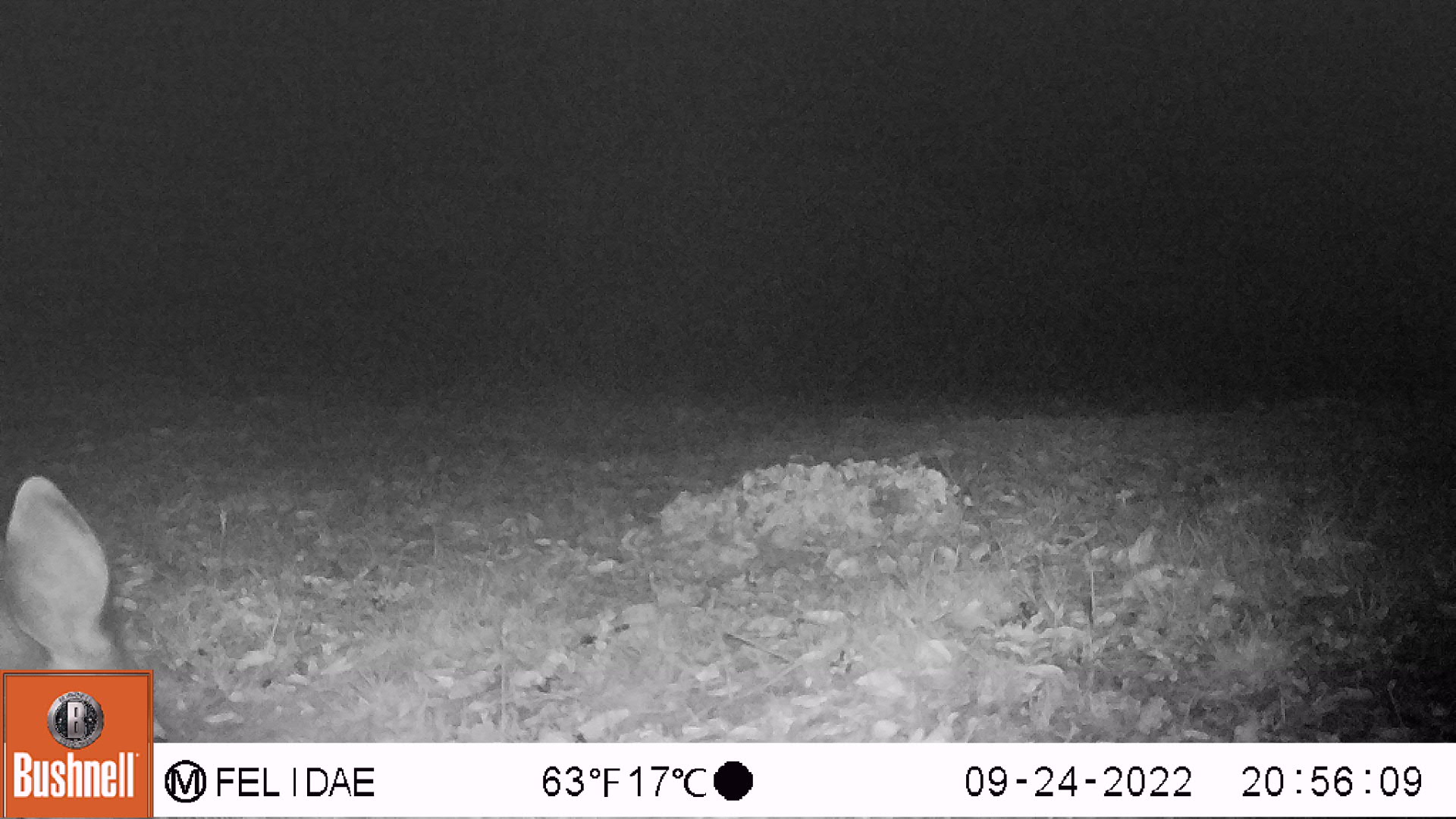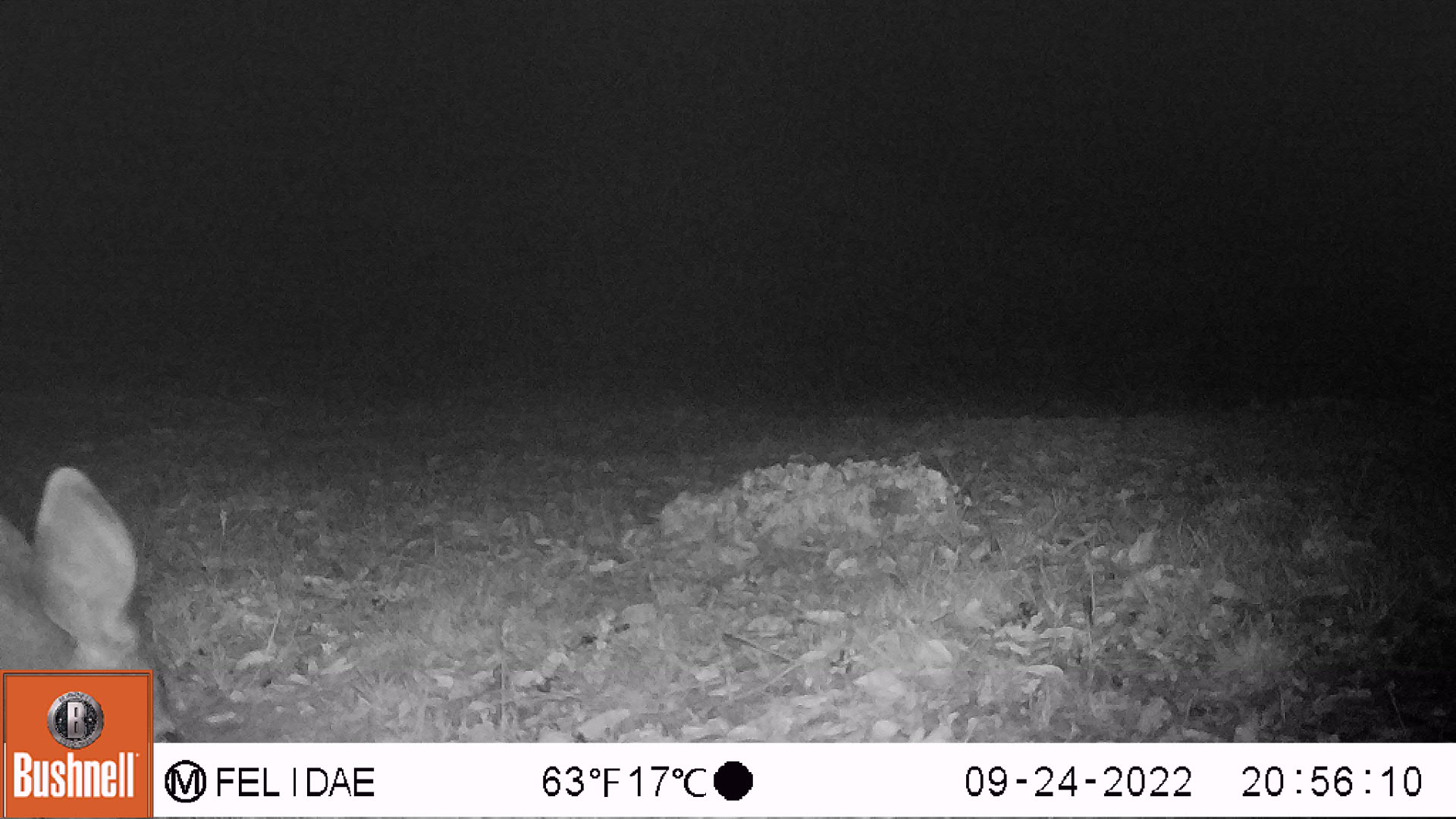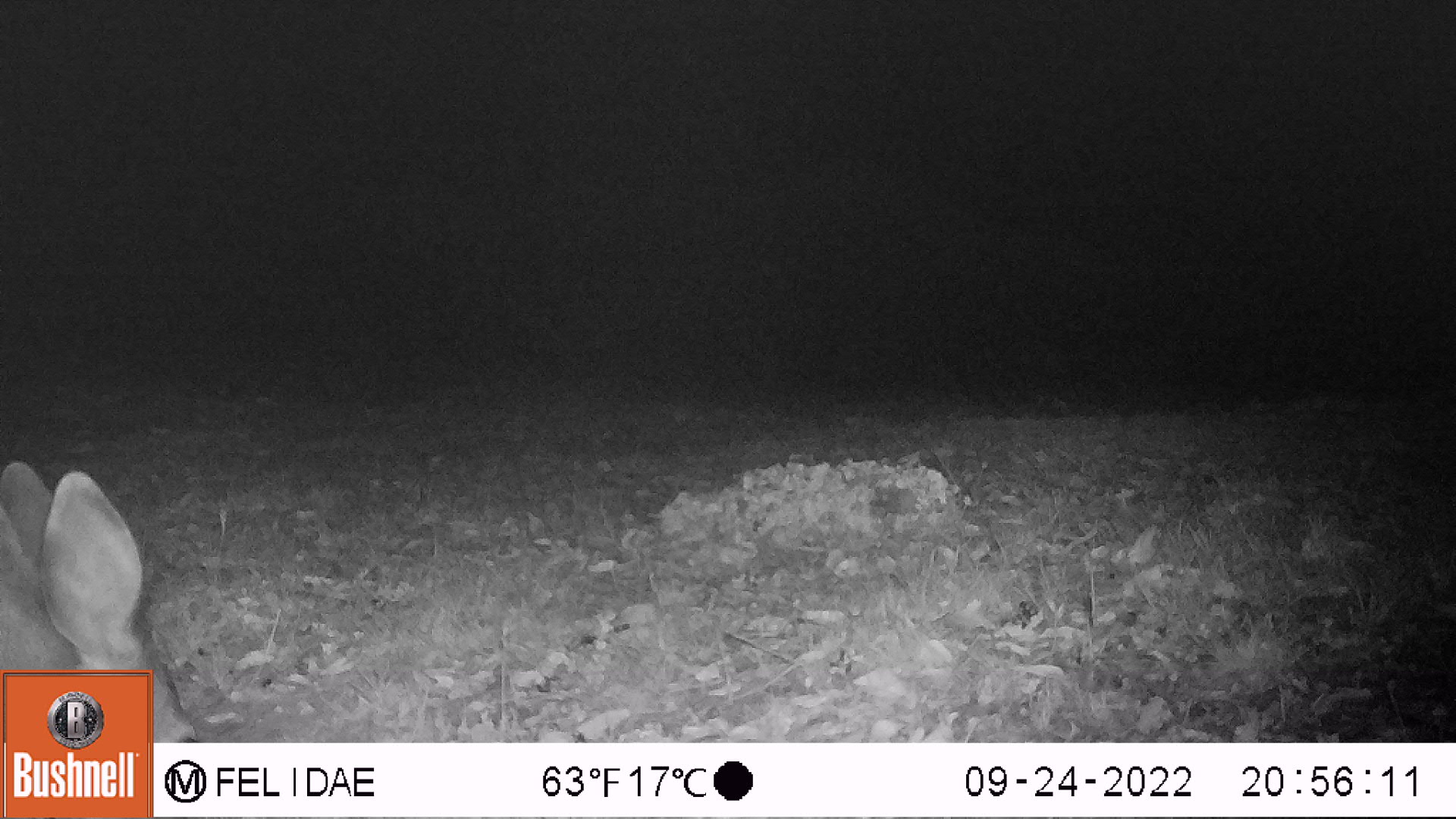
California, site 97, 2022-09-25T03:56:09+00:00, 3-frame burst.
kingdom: Animalia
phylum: Chordata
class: Mammalia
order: Artiodactyla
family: Cervidae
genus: Odocoileus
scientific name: Odocoileus hemionus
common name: mule deer